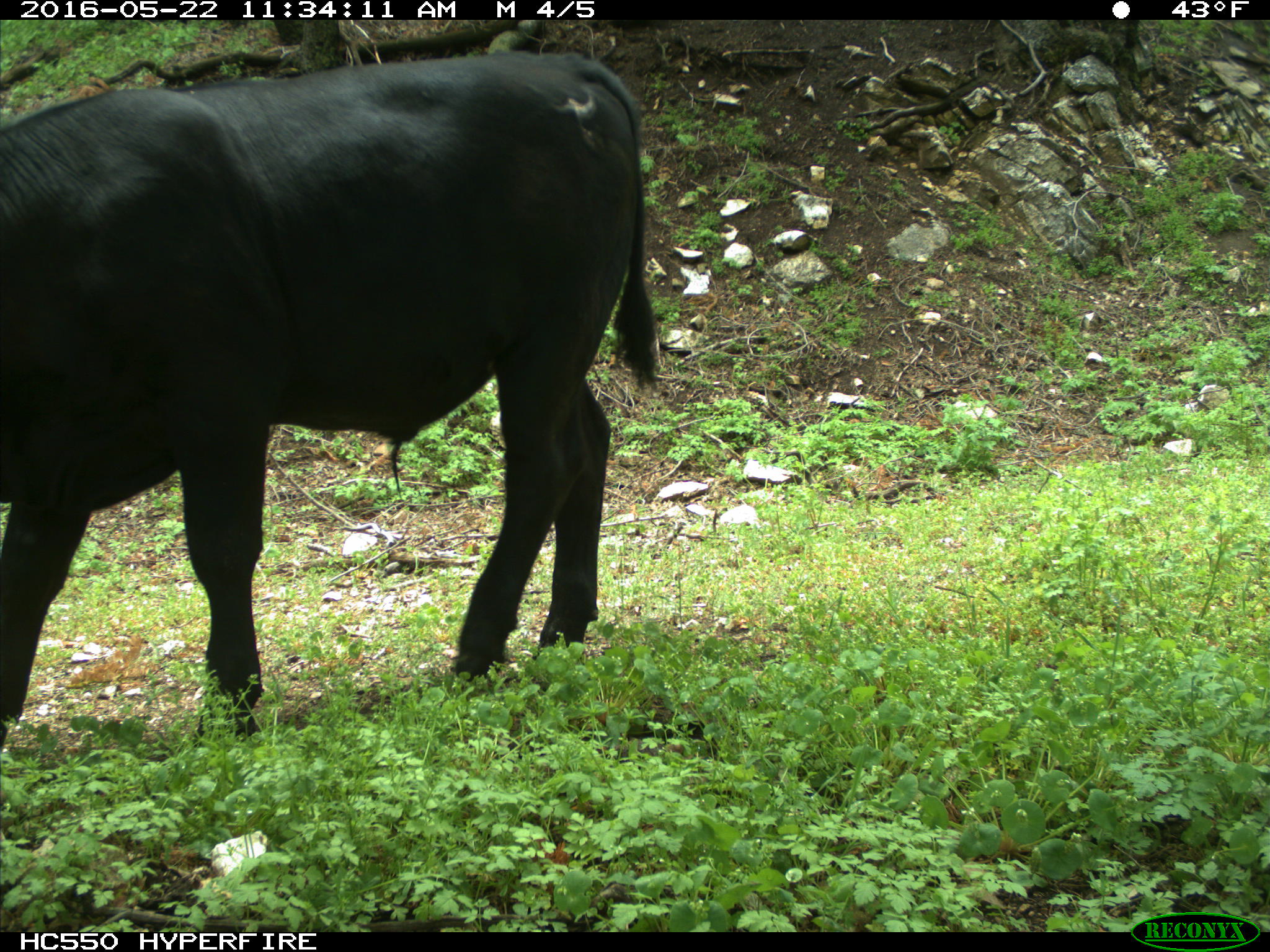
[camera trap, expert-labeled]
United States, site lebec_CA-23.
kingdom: Animalia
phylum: Chordata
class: Mammalia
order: Artiodactyla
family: Bovidae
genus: Bos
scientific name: Bos taurus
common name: domestic cow